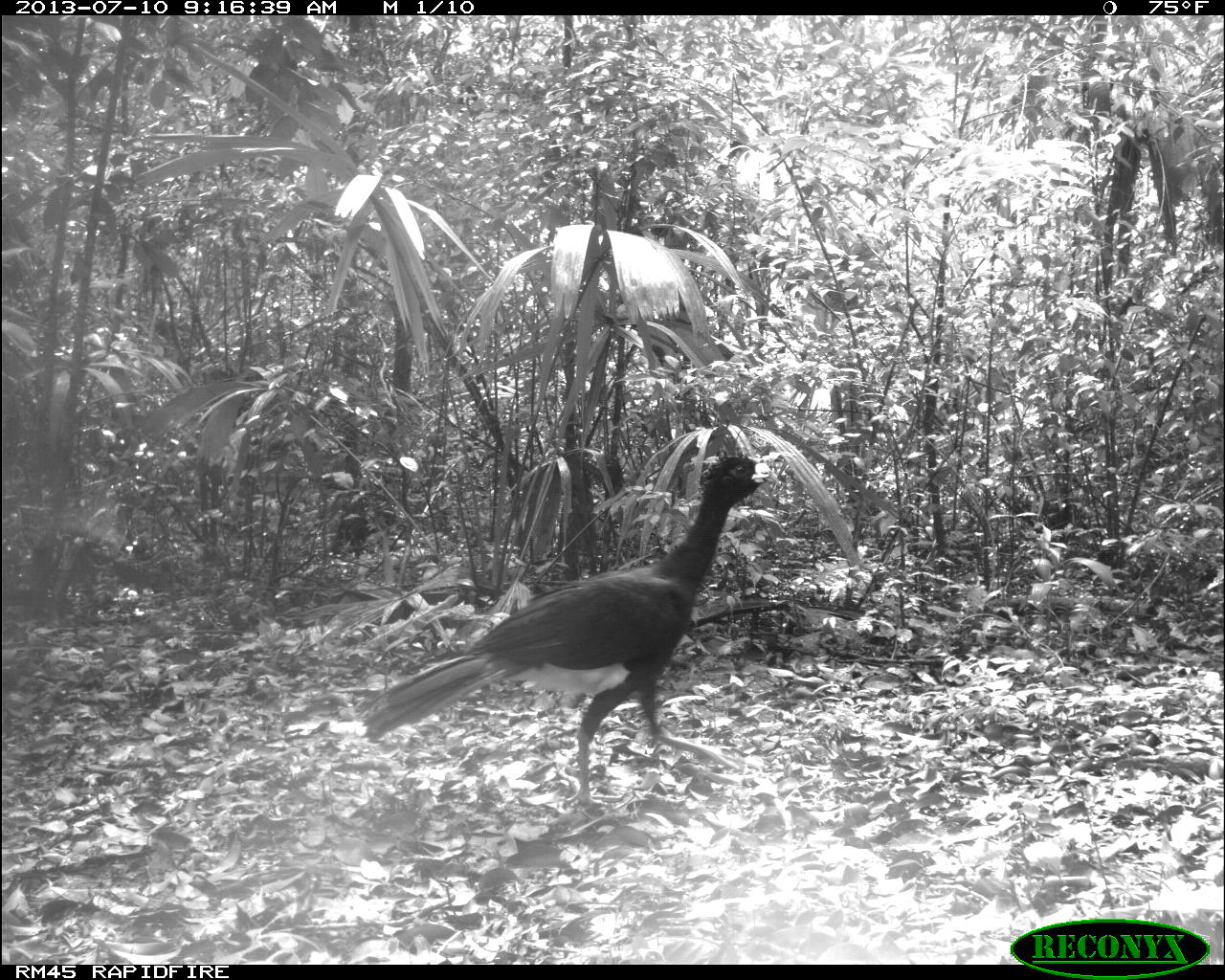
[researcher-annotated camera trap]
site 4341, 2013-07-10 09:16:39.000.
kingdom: Animalia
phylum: Chordata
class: Aves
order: Galliformes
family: Cracidae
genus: Crax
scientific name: Crax rubra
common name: great curassow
Crax rubra (great curassow), count 2, sex male.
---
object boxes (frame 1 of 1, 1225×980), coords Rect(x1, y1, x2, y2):
crax rubra: Rect(364, 454, 772, 806)